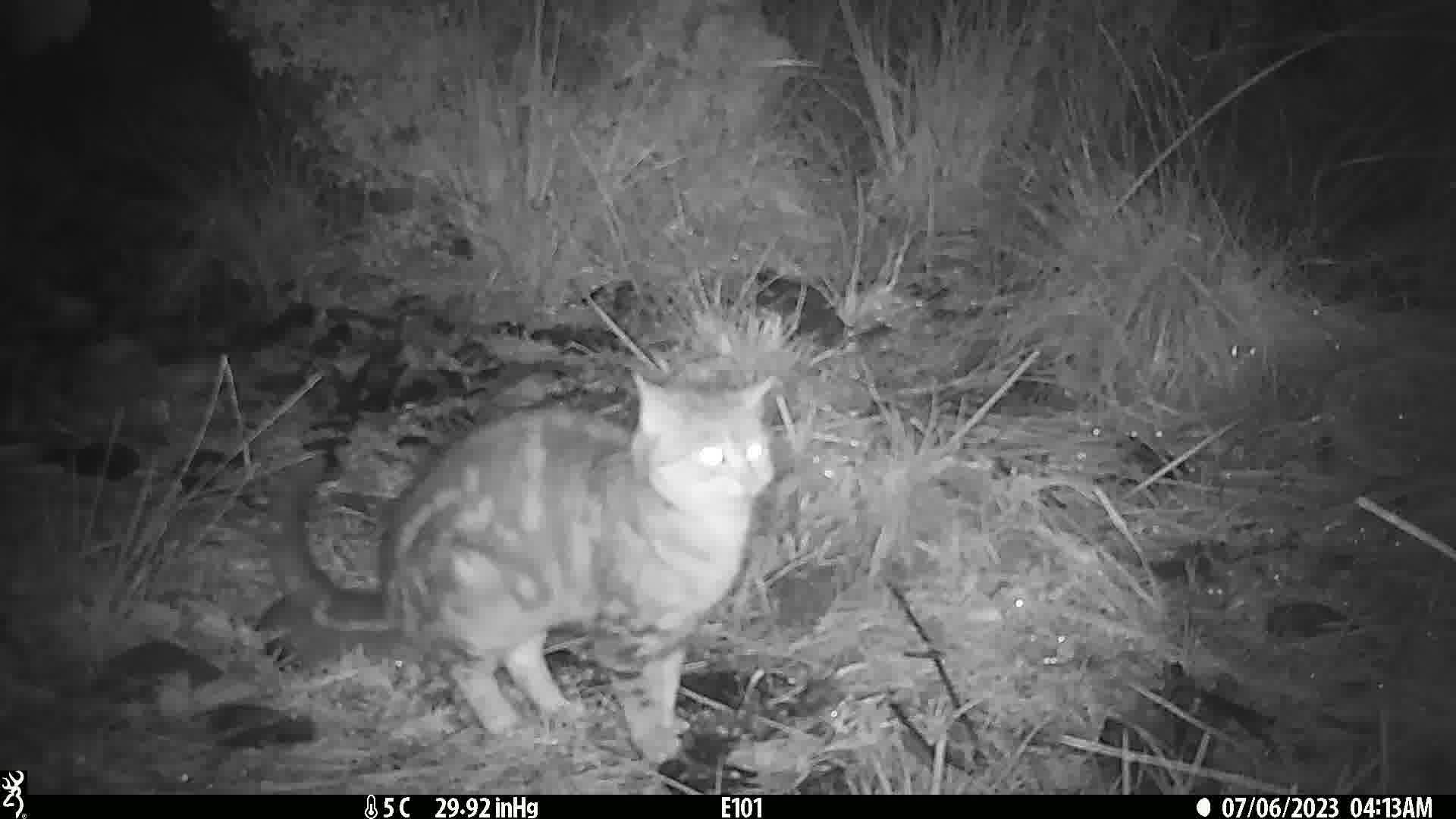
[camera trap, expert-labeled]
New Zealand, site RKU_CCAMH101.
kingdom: Animalia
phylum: Chordata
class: Mammalia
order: Carnivora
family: Felidae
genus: Felis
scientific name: Felis catus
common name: domestic cat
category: cat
Cat (domestic cat) (Felis catus).